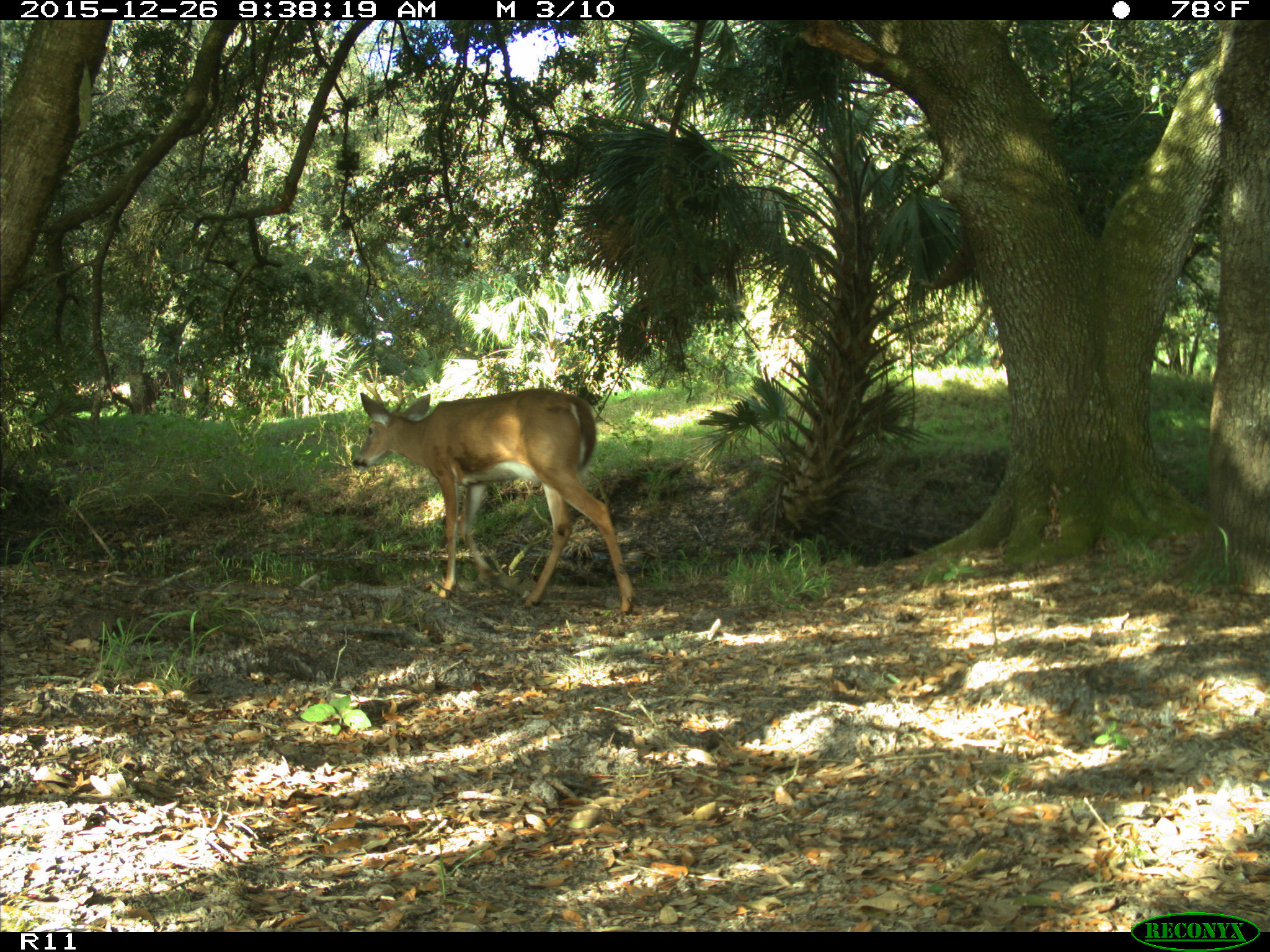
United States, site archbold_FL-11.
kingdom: Animalia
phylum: Chordata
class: Mammalia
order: Artiodactyla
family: Cervidae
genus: Odocoileus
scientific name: Odocoileus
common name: deer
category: unidentified deer